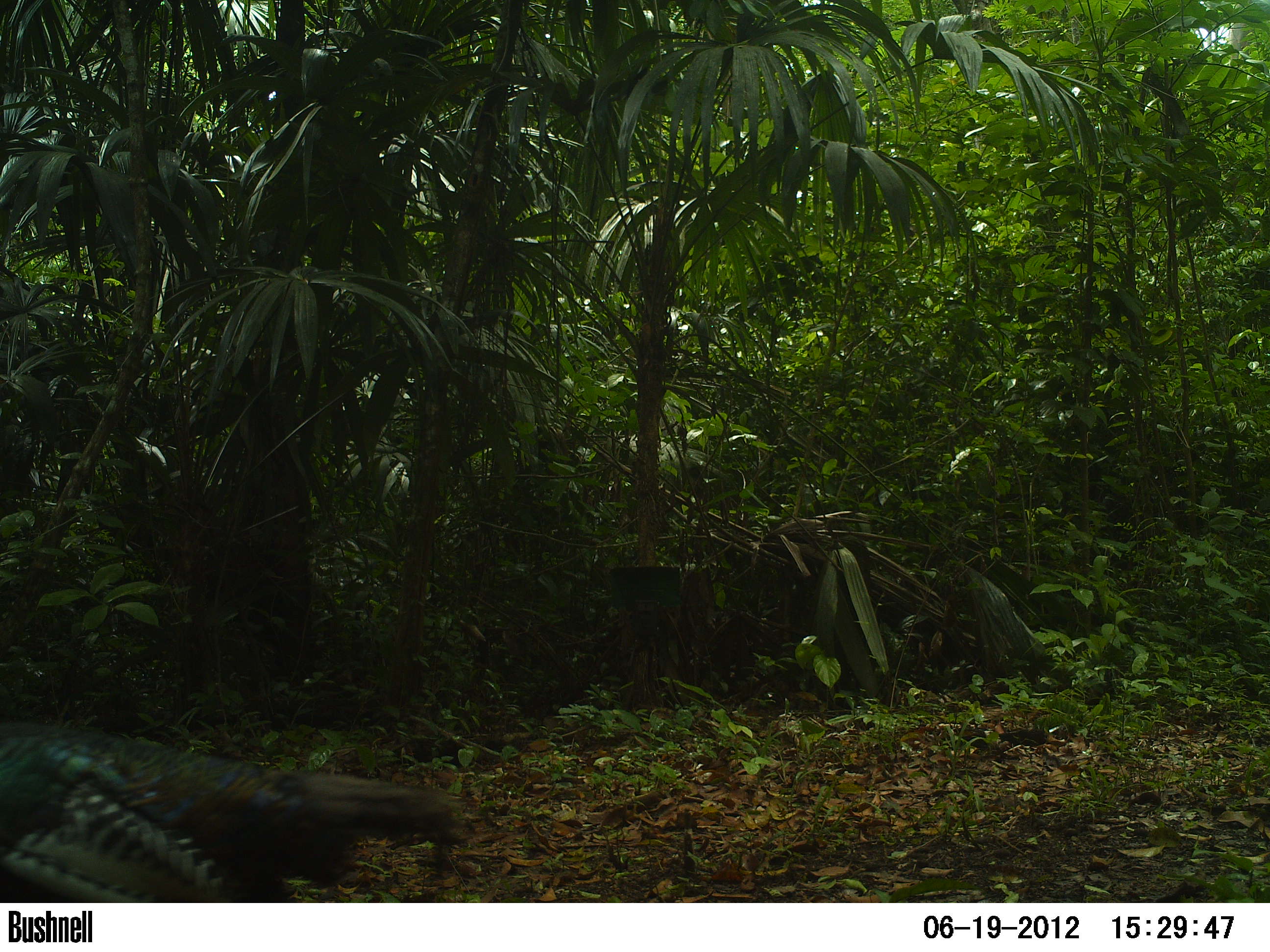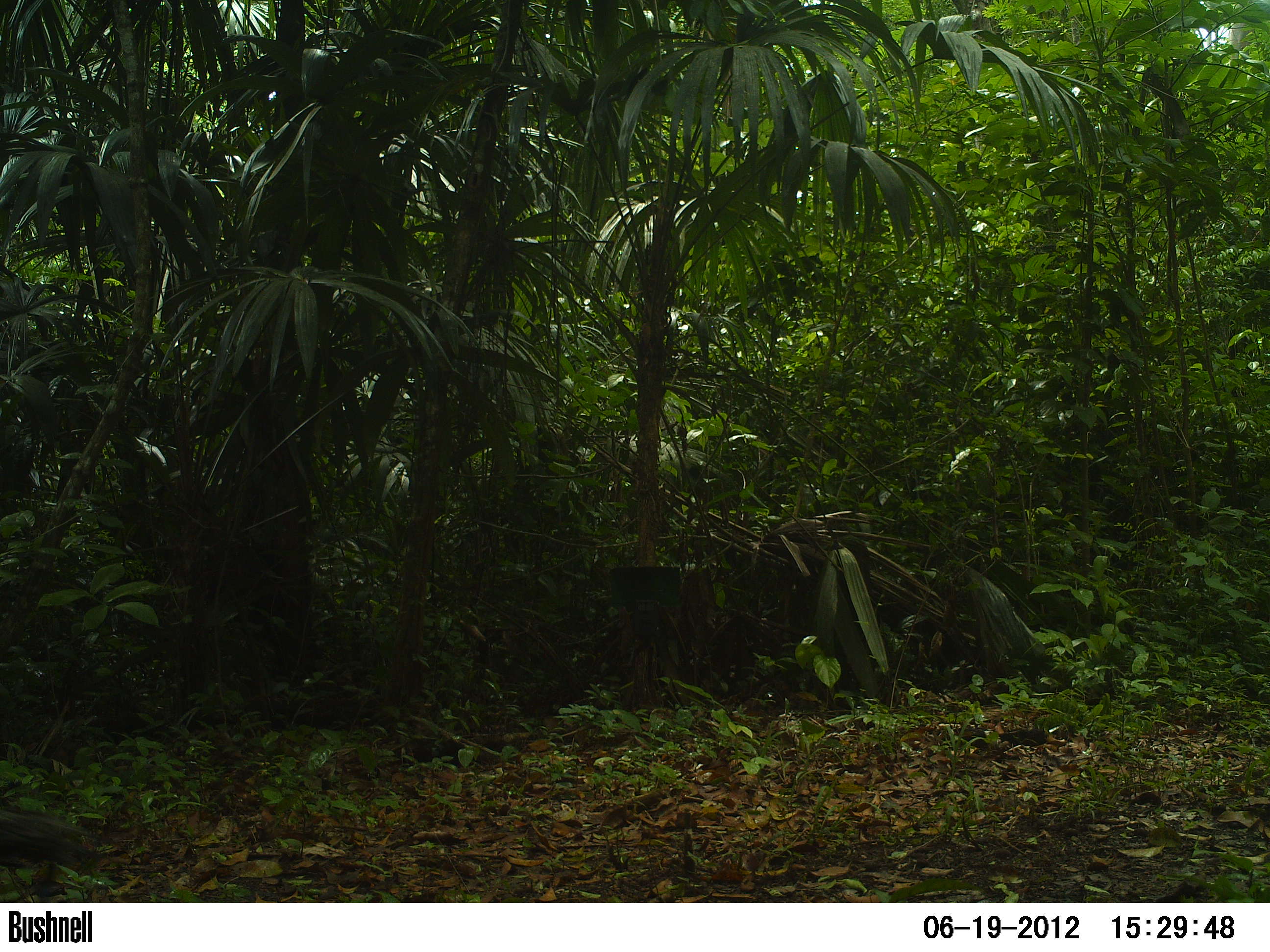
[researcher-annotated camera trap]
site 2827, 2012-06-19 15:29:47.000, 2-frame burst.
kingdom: Animalia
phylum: Chordata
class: Aves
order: Galliformes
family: Phasianidae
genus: Meleagris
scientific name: Meleagris ocellata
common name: ocellated turkey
Meleagris ocellata (ocellated turkey), count 1, age adult.